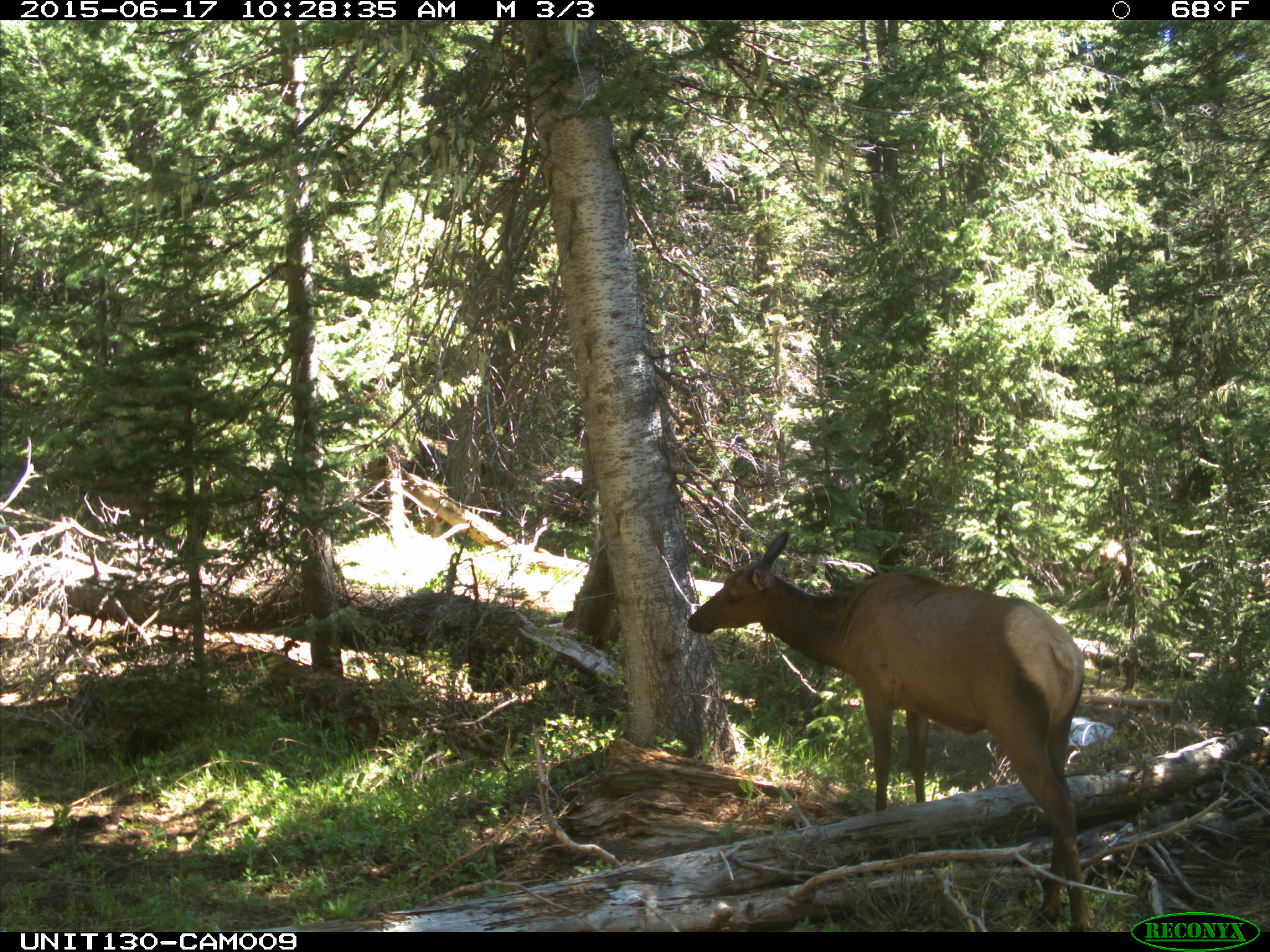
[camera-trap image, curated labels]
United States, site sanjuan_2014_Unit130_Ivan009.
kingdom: Animalia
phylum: Chordata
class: Mammalia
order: Artiodactyla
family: Cervidae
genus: Cervus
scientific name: Cervus elaphus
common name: red deer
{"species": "Cervus elaphus (red deer)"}